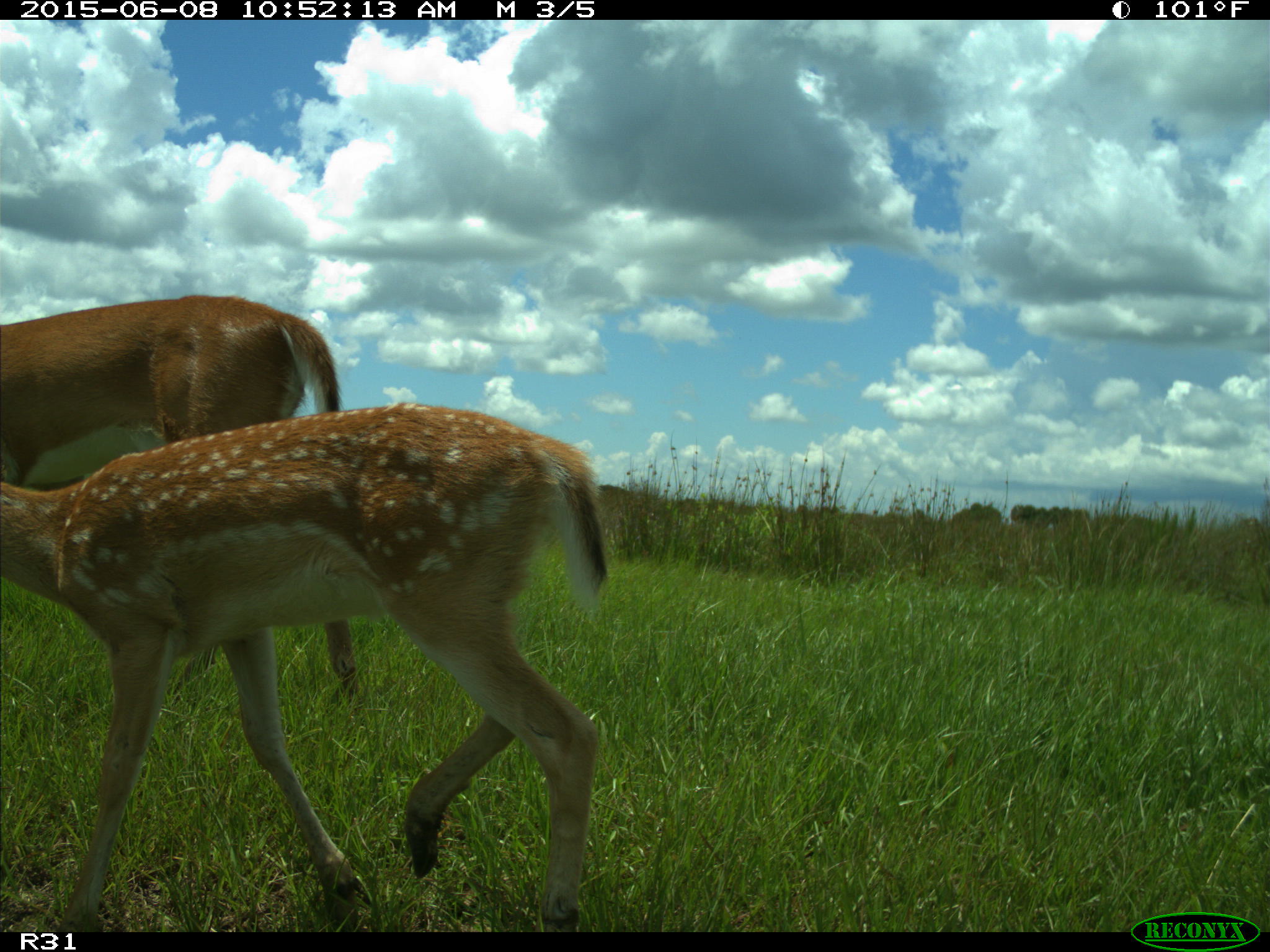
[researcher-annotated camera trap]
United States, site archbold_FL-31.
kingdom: Animalia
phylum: Chordata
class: Mammalia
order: Artiodactyla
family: Cervidae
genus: Odocoileus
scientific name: Odocoileus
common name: deer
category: unidentified deer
Unidentified deer (deer) (Odocoileus).